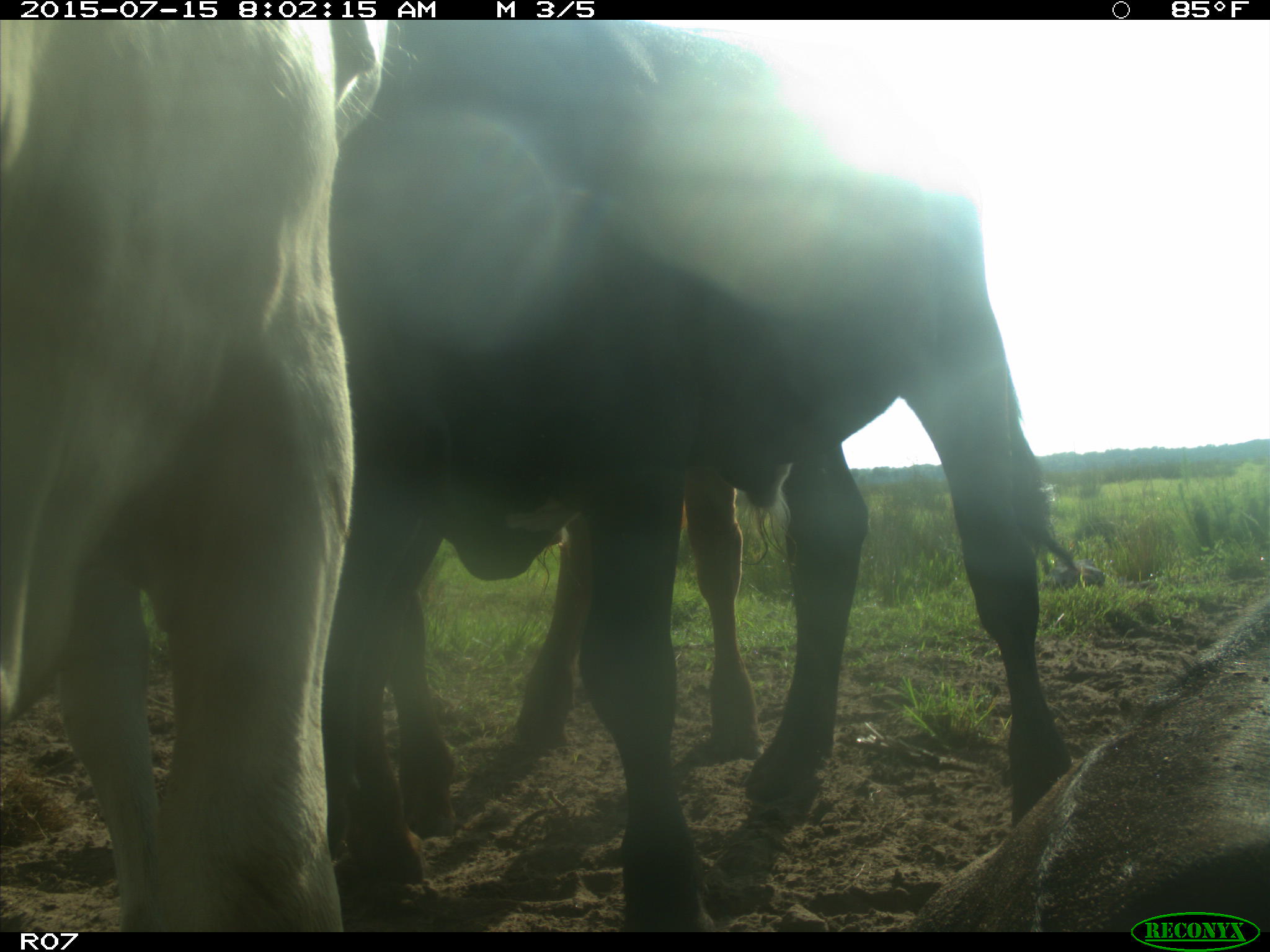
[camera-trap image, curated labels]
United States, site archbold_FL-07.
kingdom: Animalia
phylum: Chordata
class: Mammalia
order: Artiodactyla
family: Bovidae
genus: Bos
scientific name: Bos taurus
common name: domestic cow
Bos taurus (domestic cow).